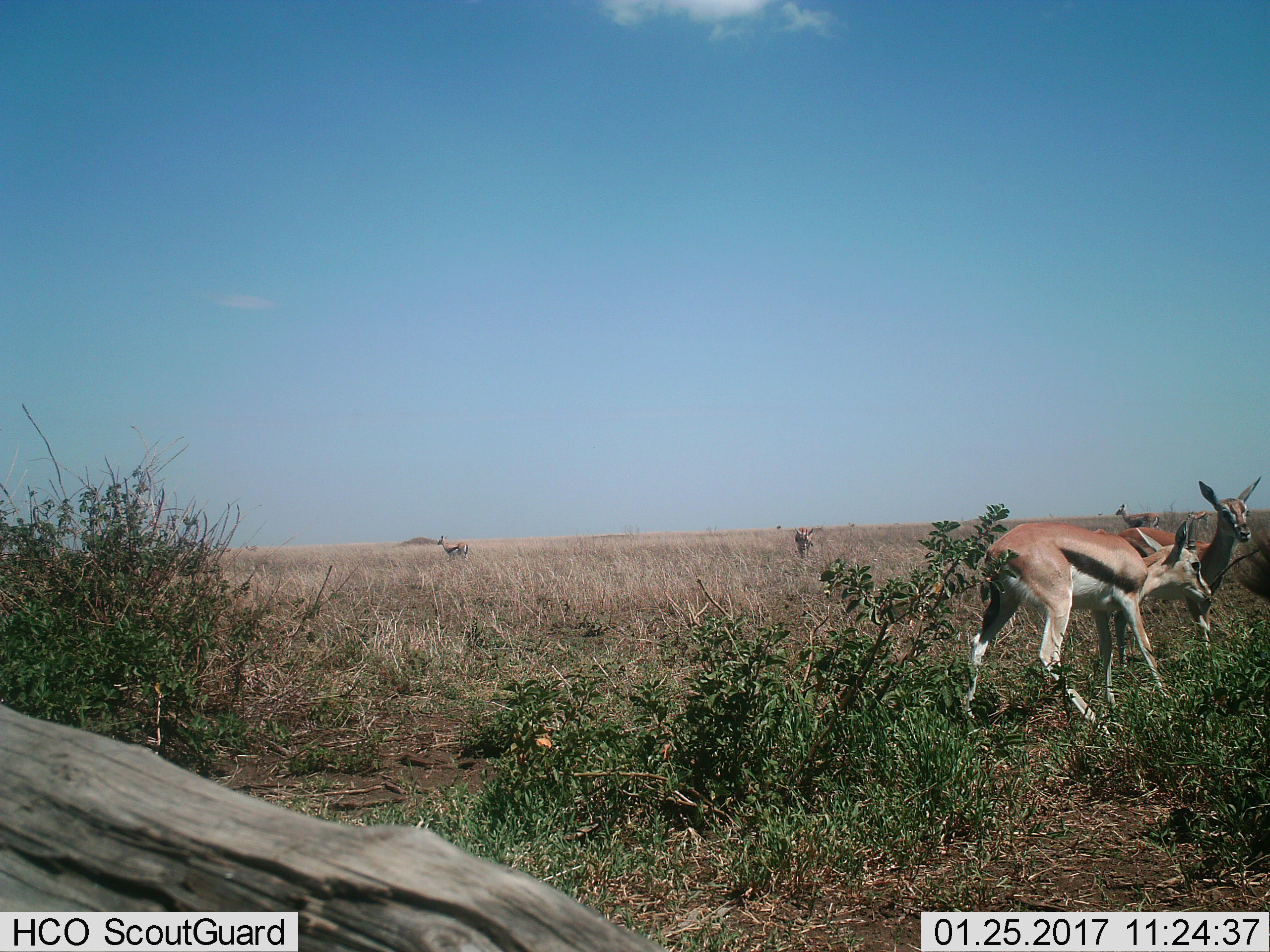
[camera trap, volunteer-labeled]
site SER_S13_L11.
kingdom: Animalia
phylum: Chordata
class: Mammalia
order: Artiodactyla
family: Bovidae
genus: Eudorcas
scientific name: Eudorcas thomsonii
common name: thomson's gazelle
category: gazellethomsons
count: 6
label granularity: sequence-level